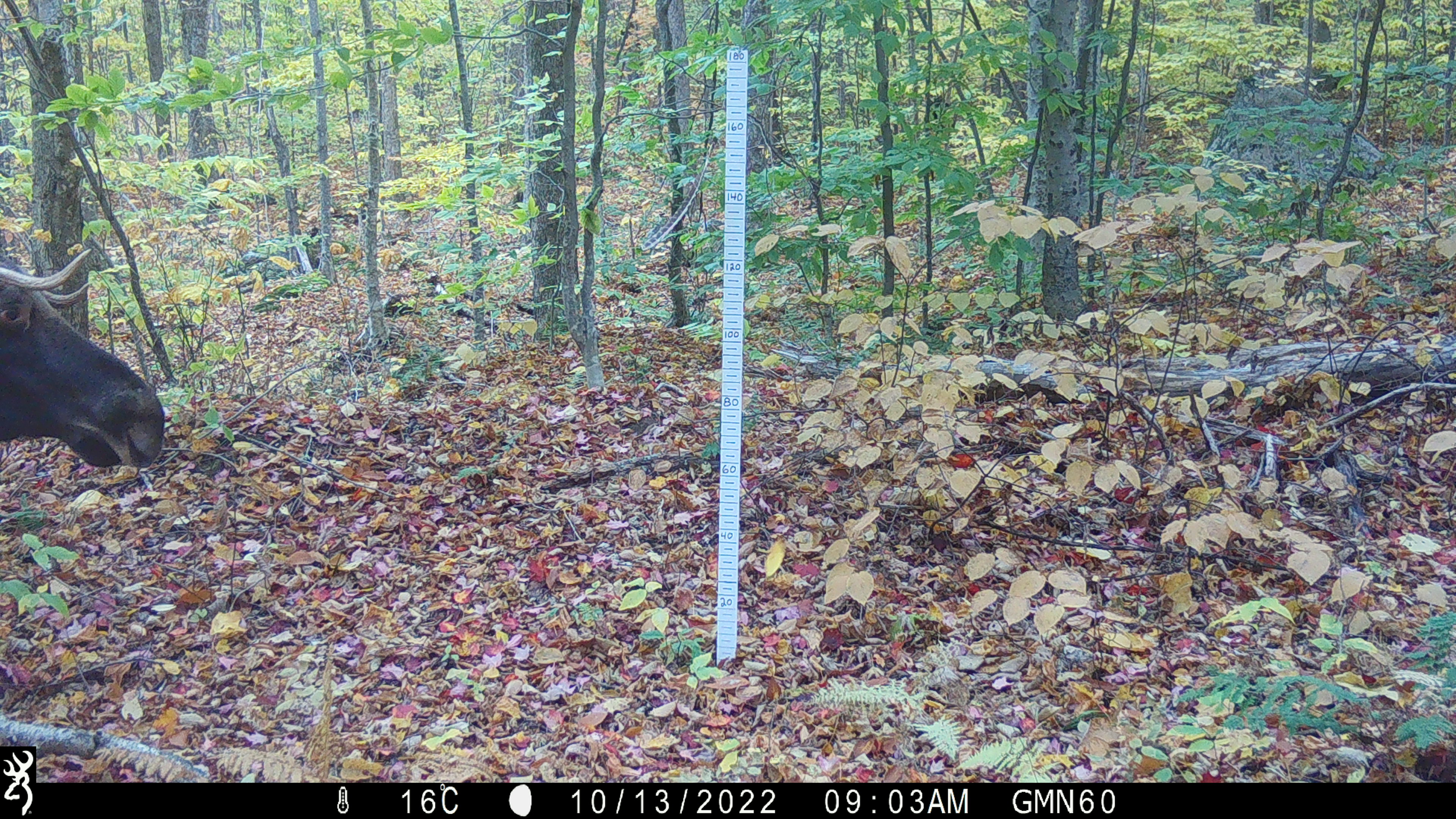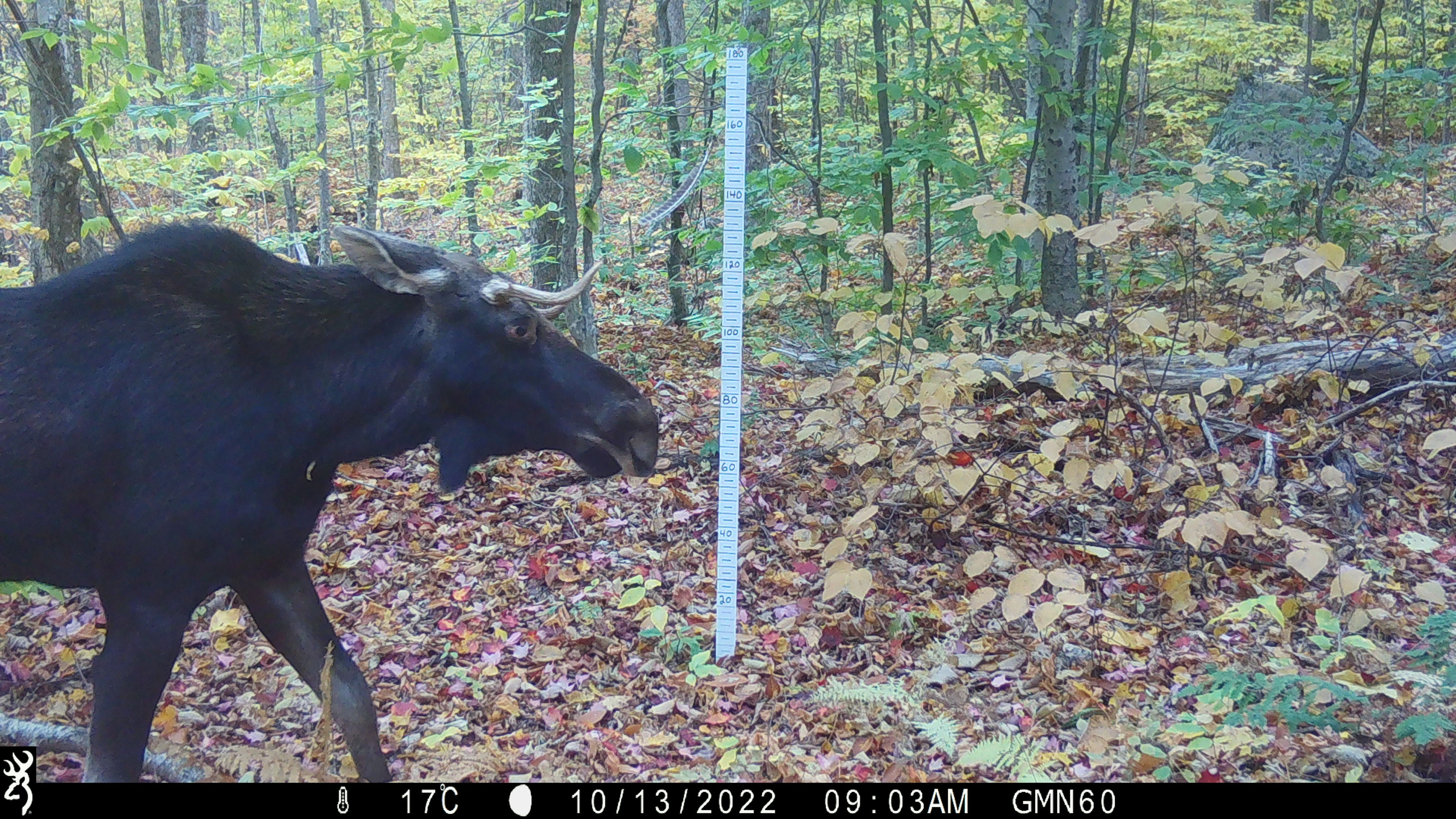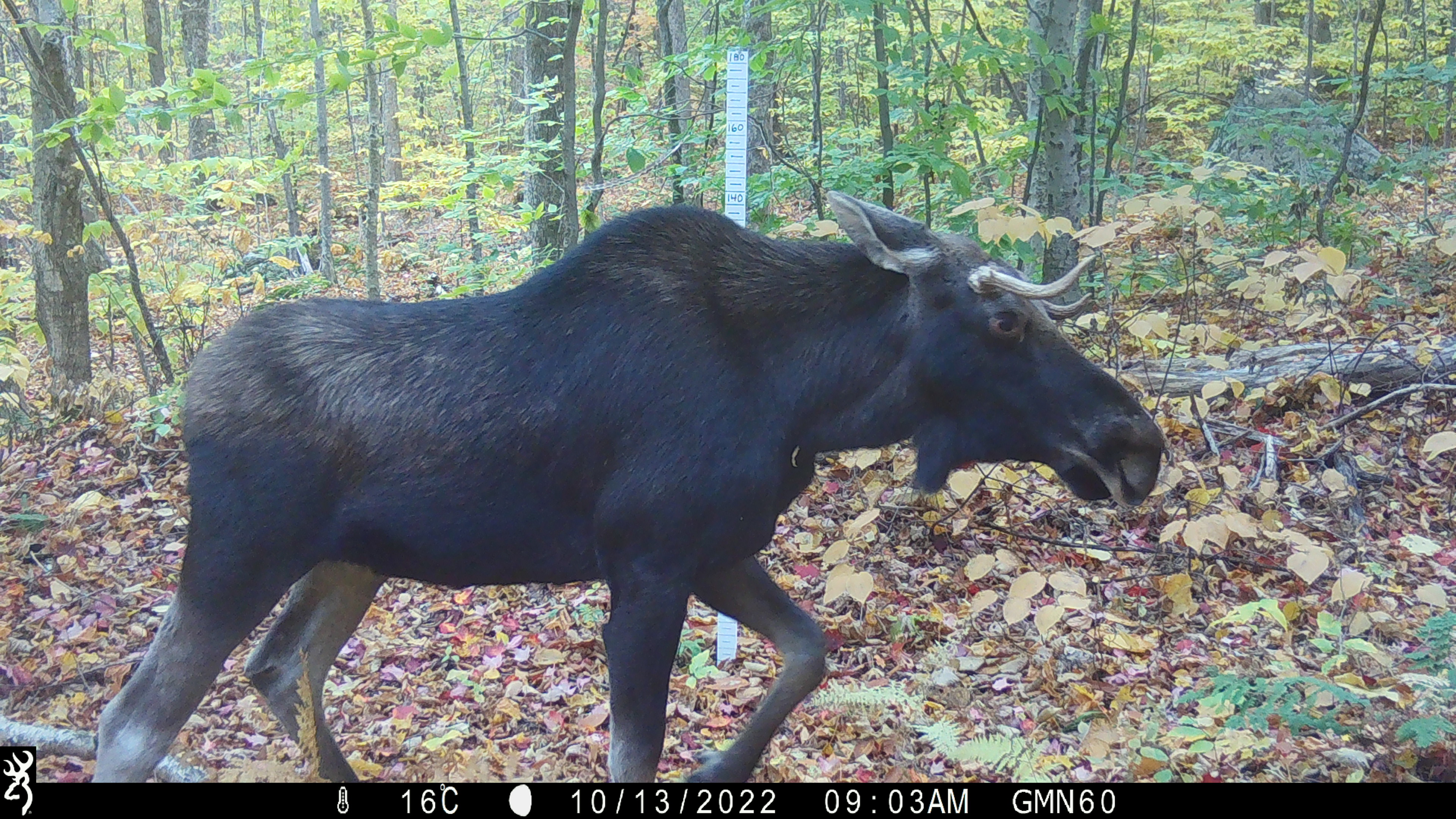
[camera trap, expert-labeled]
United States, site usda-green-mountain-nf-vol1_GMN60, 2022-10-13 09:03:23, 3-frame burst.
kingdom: Animalia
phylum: Chordata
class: Mammalia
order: Artiodactyla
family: Cervidae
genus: Alces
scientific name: Alces alces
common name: moose